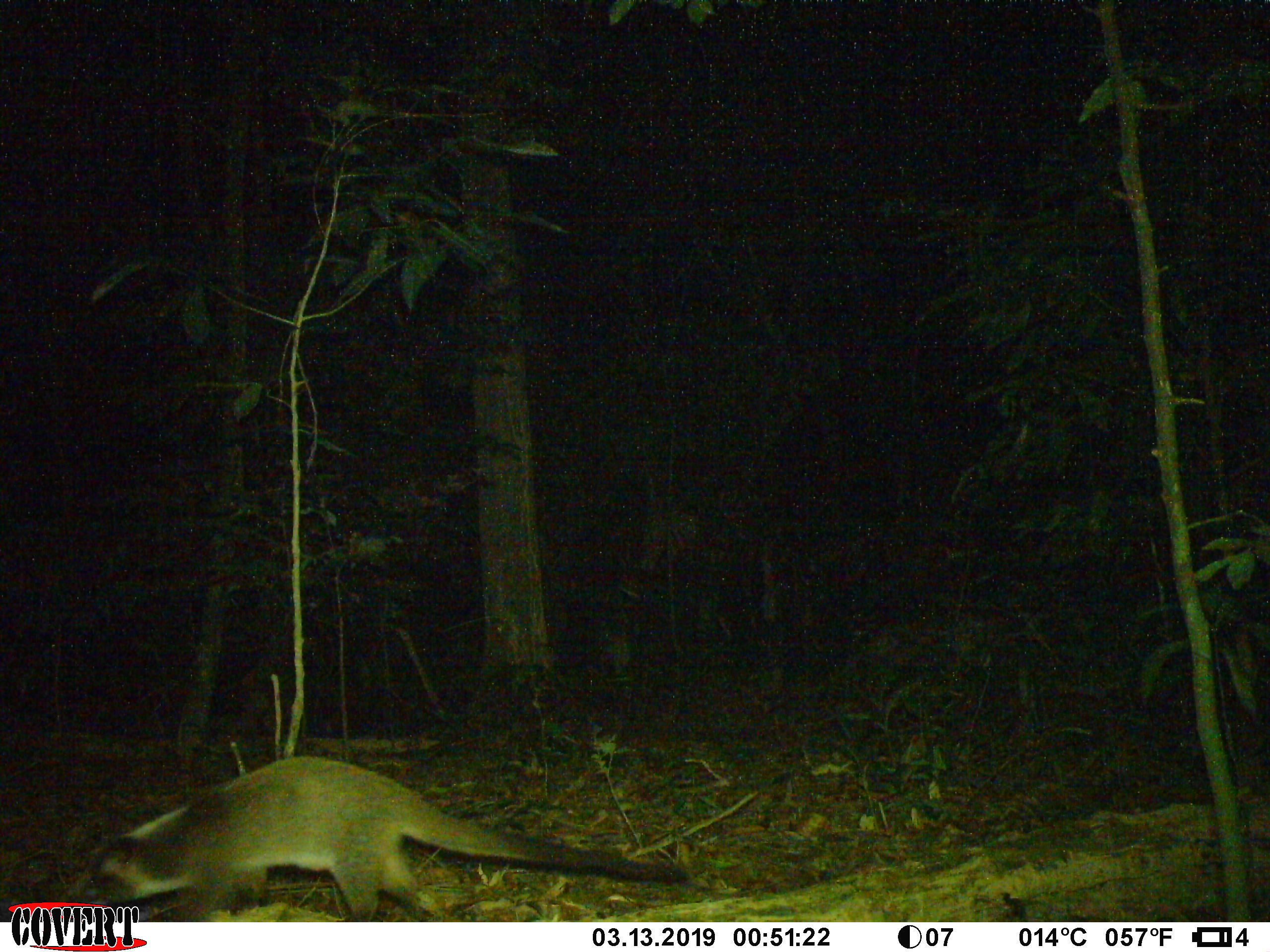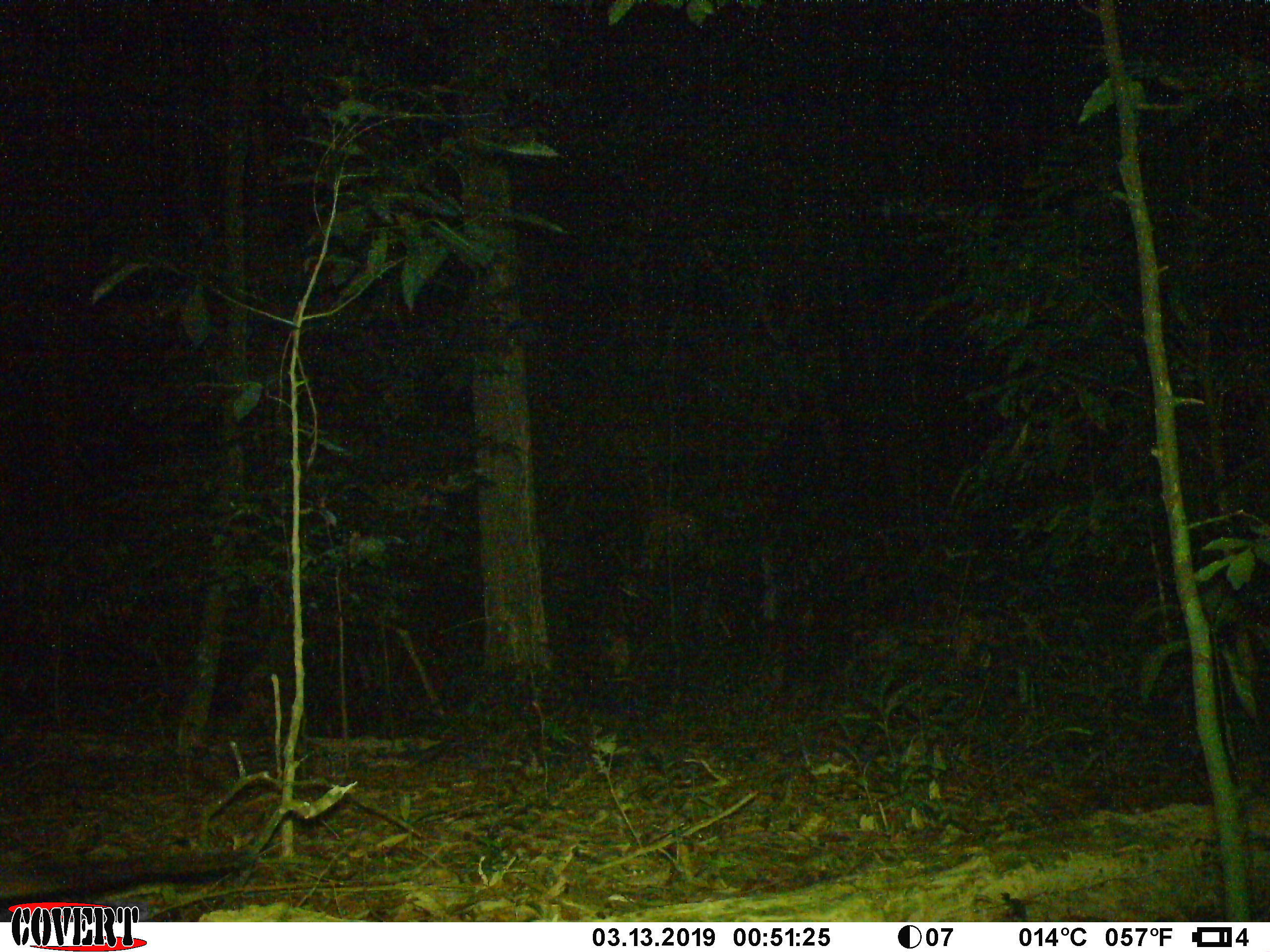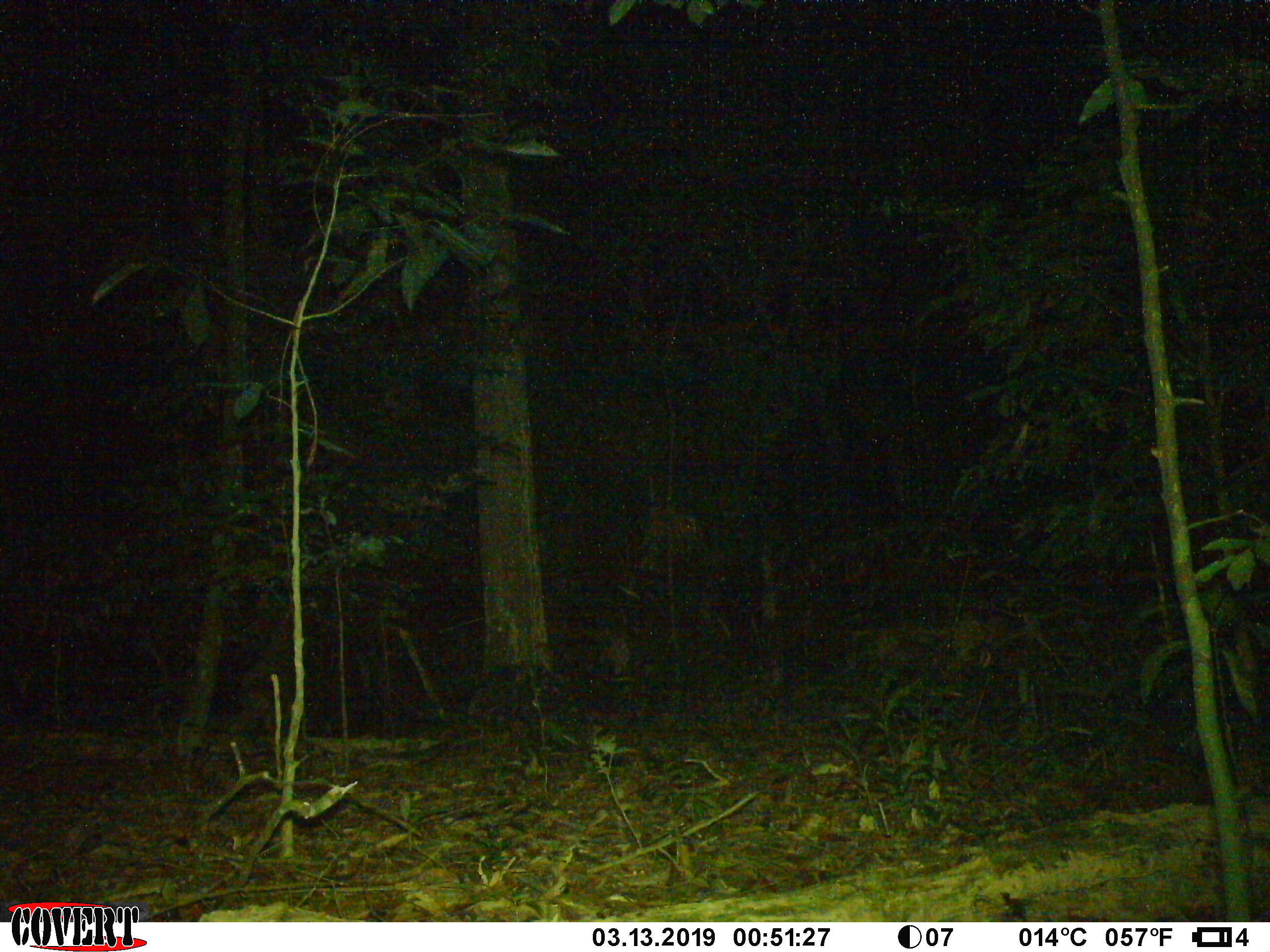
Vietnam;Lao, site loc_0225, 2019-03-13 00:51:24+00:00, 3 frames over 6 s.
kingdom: Animalia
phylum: Chordata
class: Mammalia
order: Carnivora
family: Viverridae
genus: Paguma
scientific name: Paguma larvata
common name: masked palm civet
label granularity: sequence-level